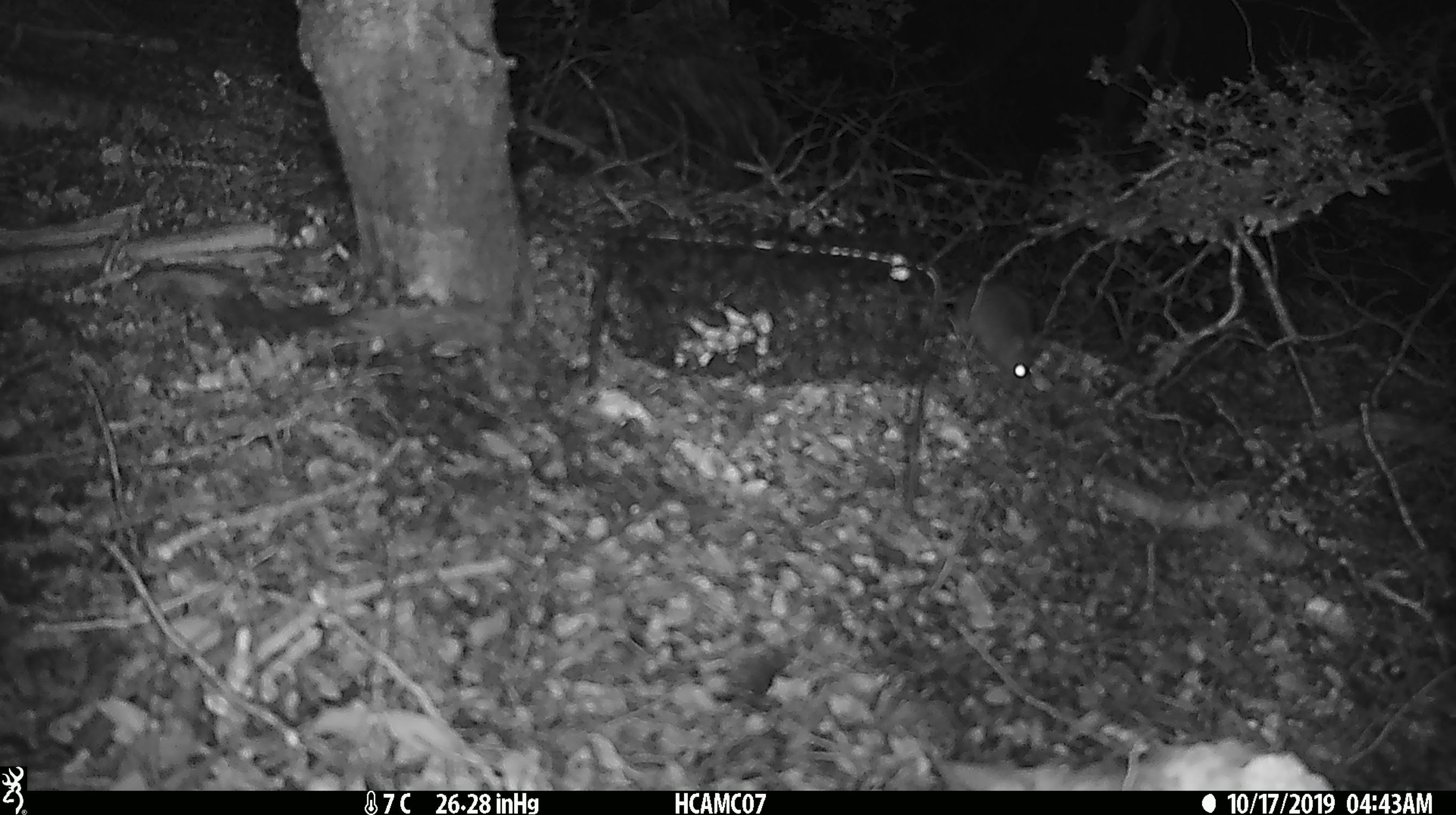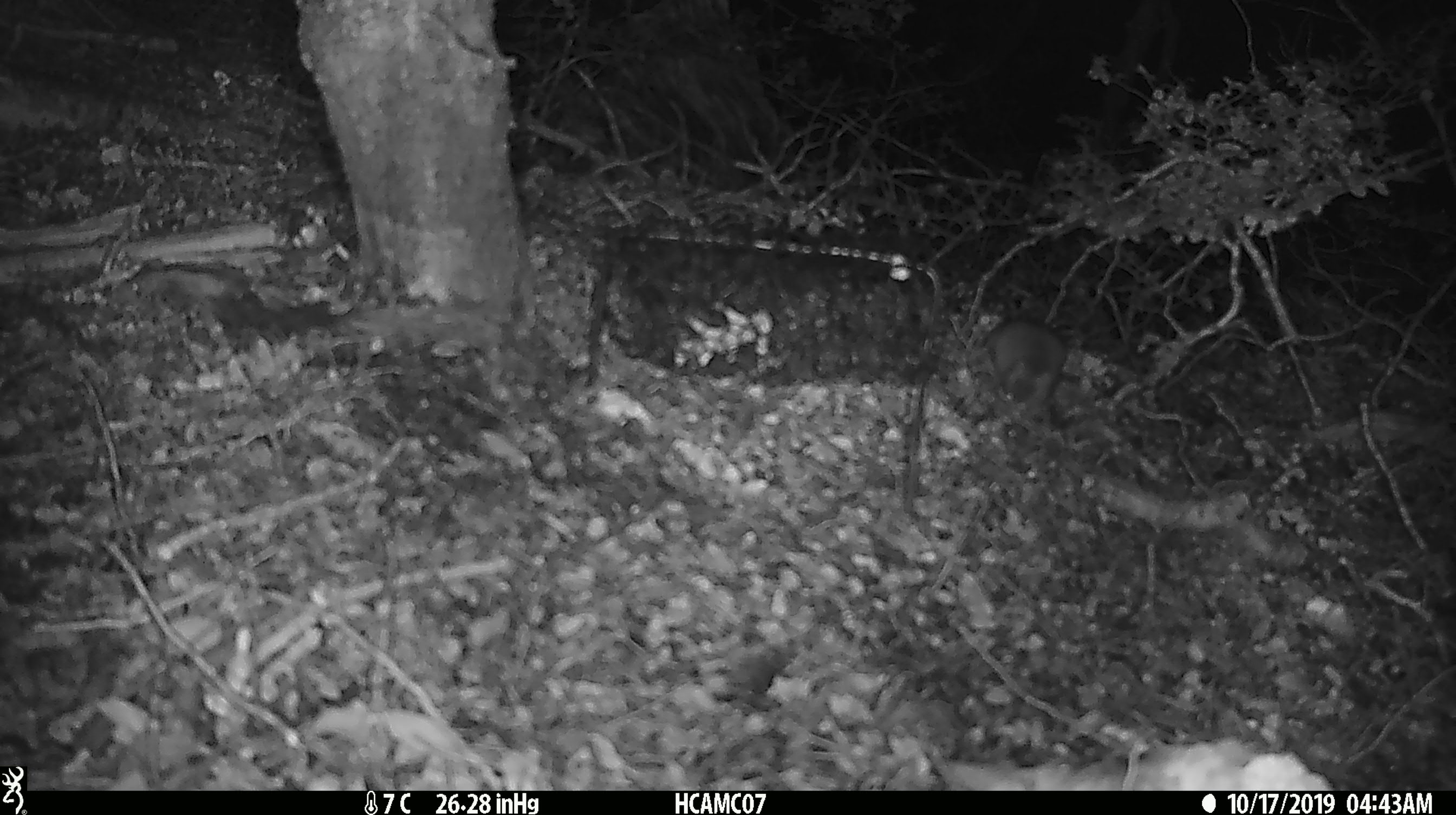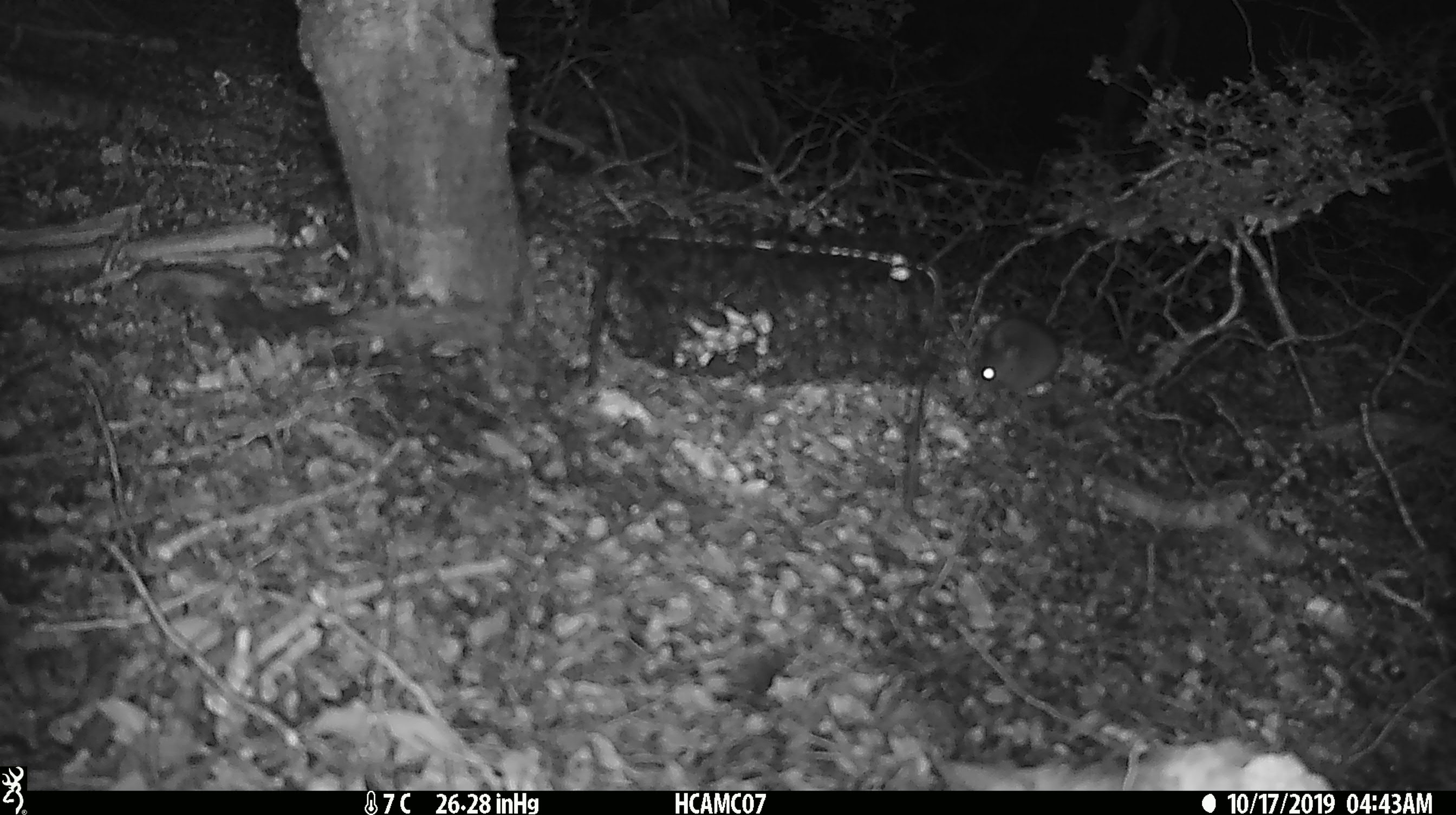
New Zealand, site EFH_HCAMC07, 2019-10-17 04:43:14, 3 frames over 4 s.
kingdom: Animalia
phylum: Chordata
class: Mammalia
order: Rodentia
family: Muridae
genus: Mus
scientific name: Mus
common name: mouse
Mouse (Mus).